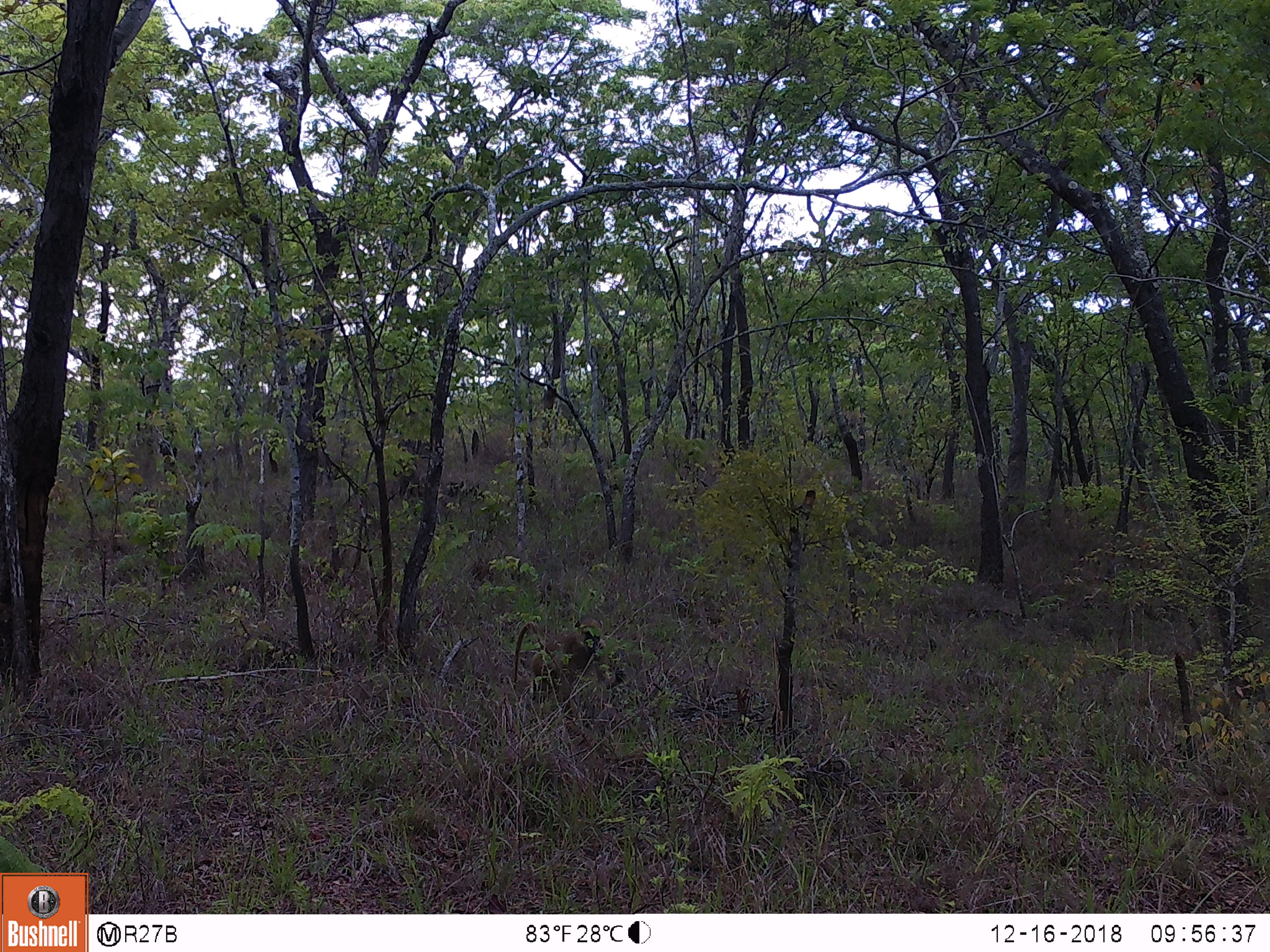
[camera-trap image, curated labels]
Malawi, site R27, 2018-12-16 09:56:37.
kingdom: Animalia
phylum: Chordata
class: Mammalia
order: Primates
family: Cercopithecidae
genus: Papio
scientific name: Papio cynocephalus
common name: yellow baboon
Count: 1.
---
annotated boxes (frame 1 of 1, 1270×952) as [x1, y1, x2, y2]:
yellow baboon: [506, 608, 619, 729]